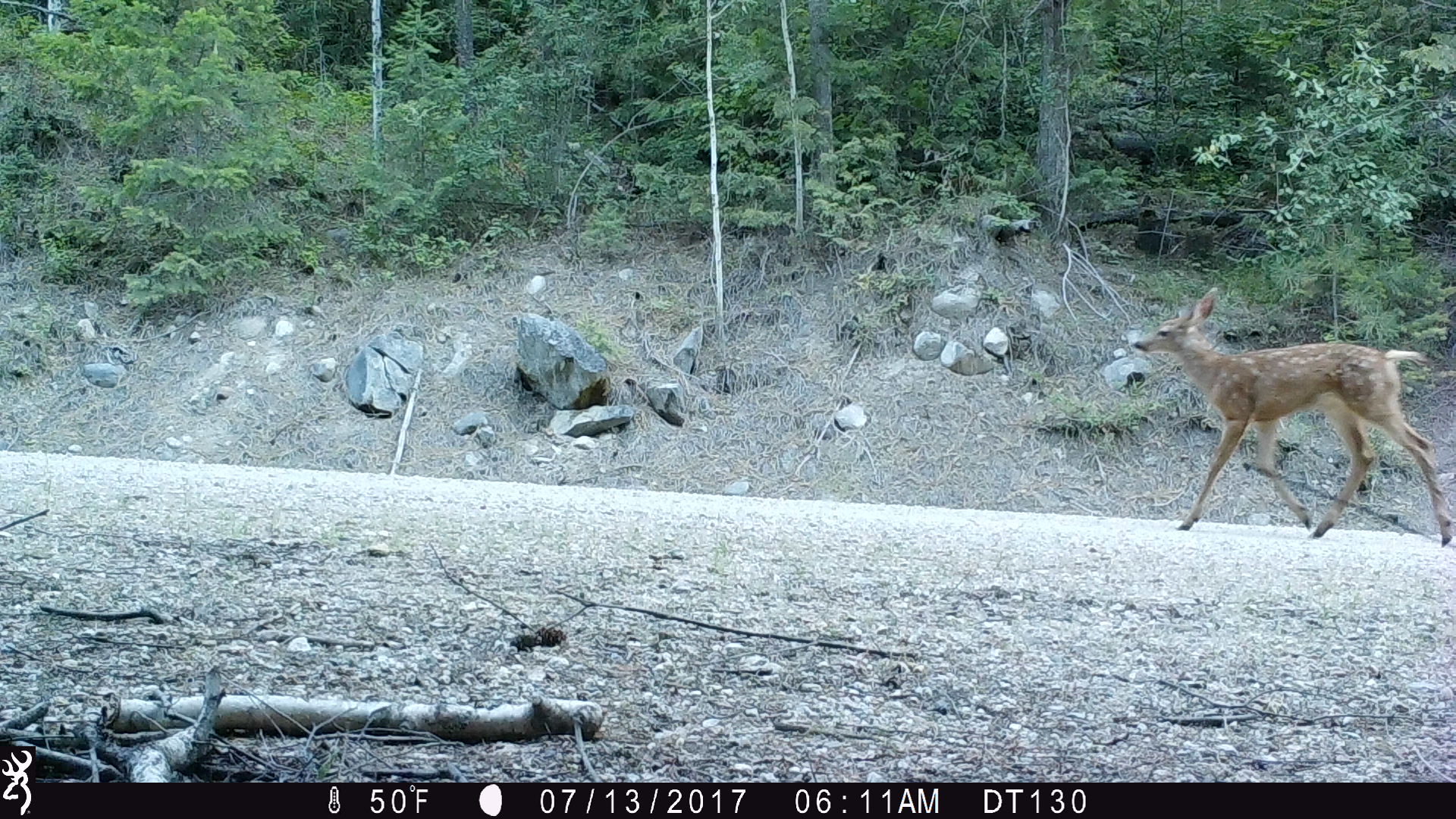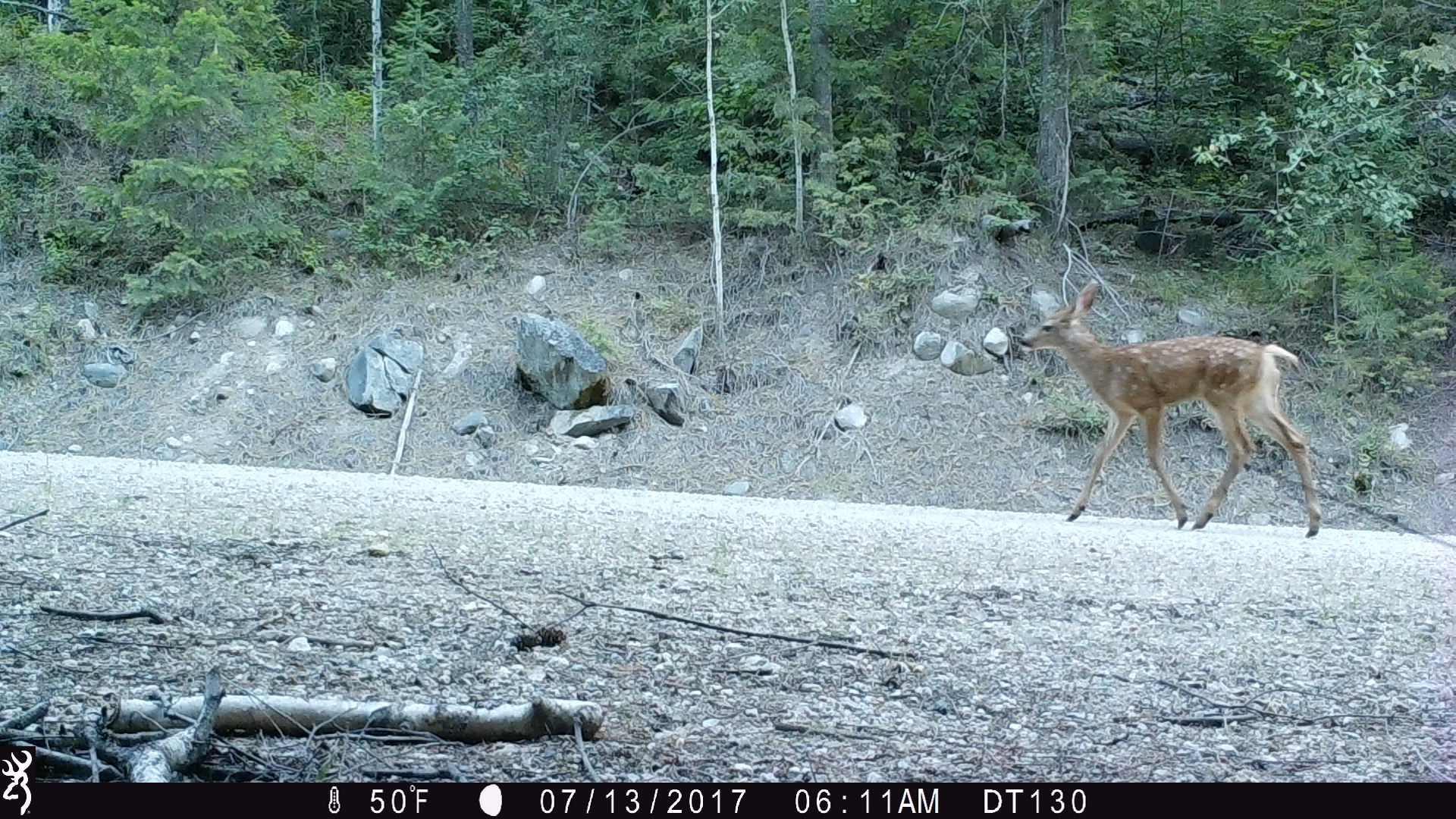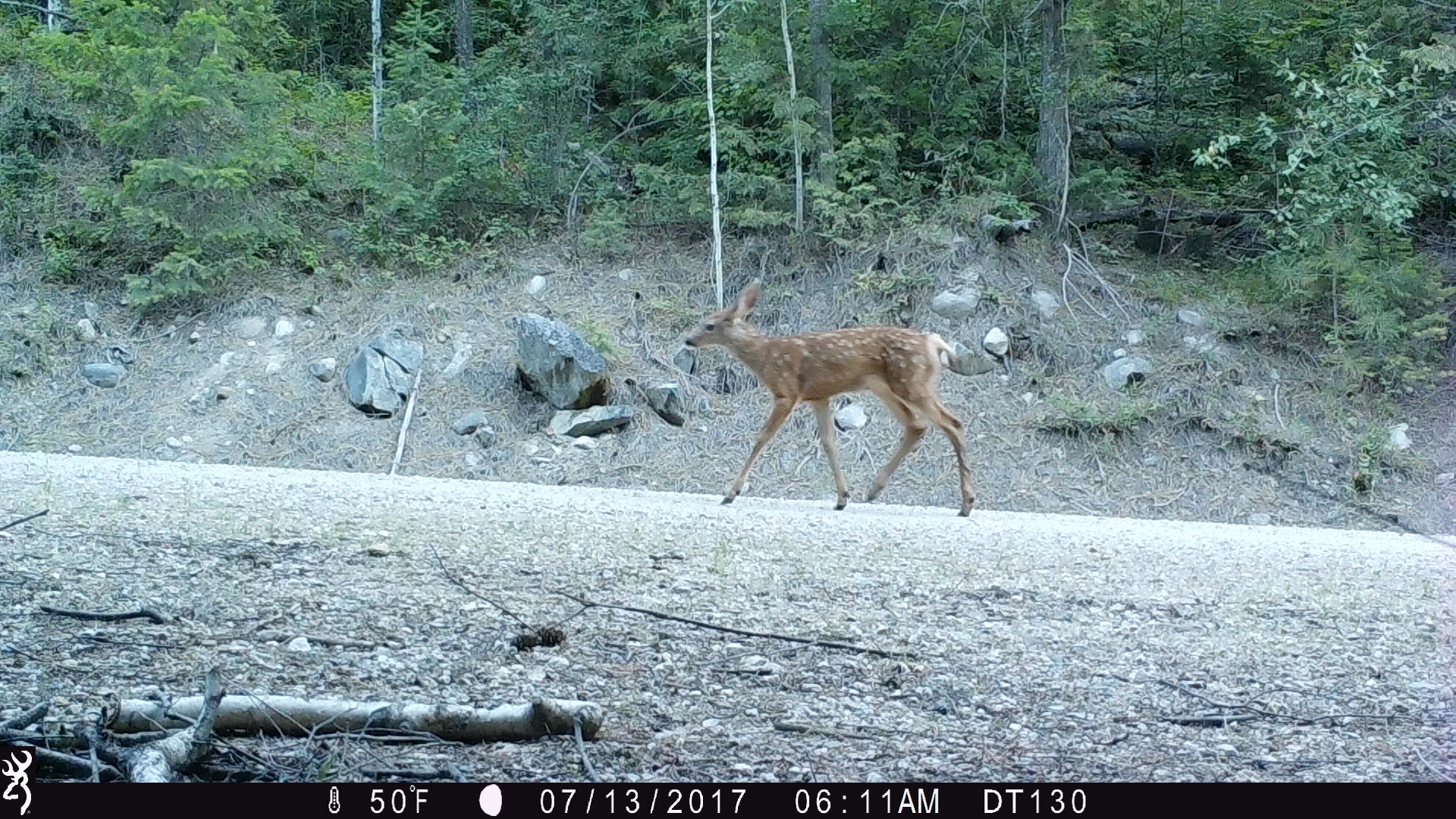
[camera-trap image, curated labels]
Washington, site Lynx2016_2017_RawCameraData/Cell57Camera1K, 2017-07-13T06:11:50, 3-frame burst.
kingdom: Animalia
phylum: Chordata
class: Mammalia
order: Artiodactyla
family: Cervidae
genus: Odocoileus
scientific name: Odocoileus hemionus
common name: mule deer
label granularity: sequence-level